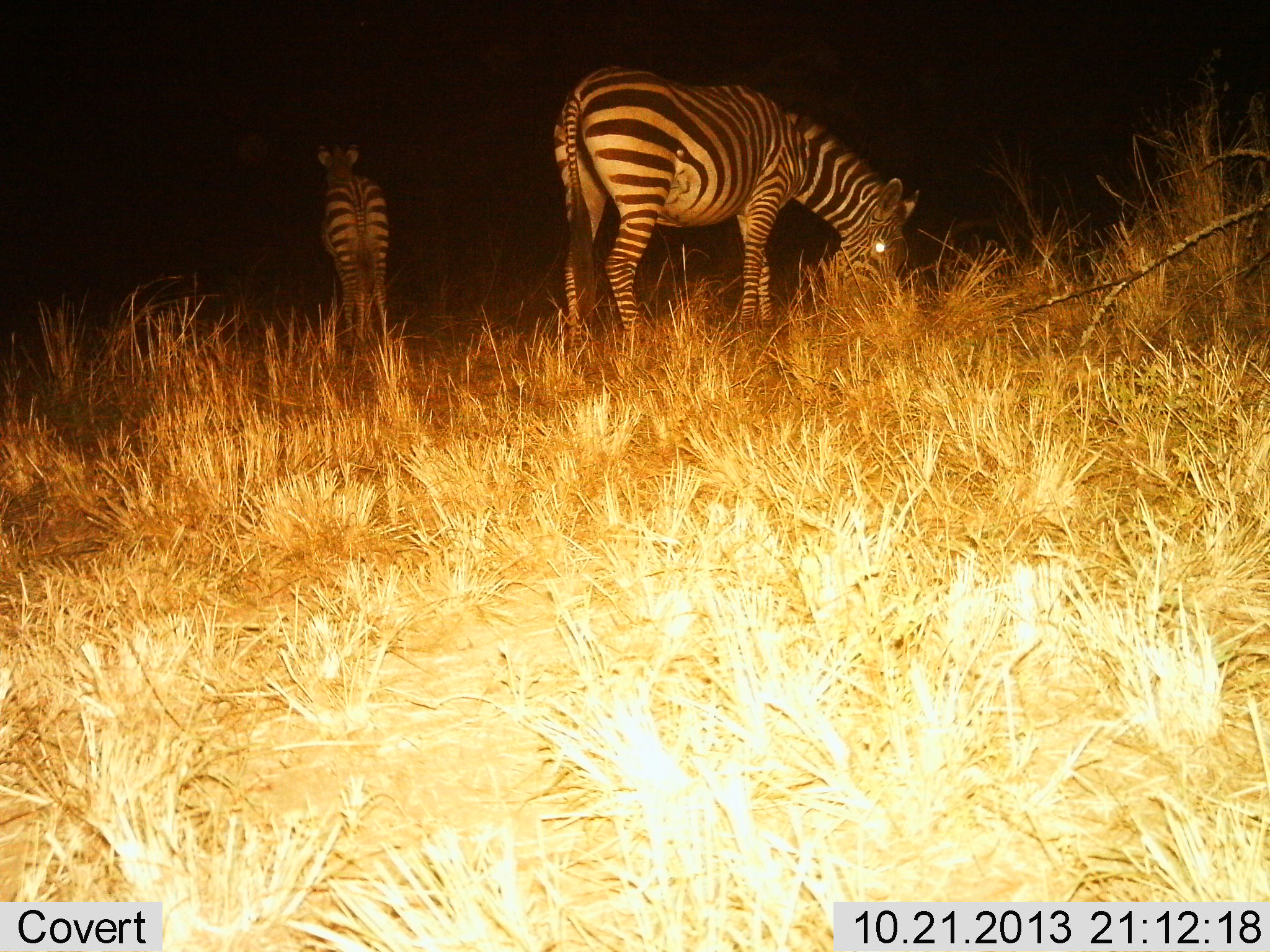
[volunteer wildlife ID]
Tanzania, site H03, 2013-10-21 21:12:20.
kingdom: Animalia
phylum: Chordata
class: Mammalia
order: Perissodactyla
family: Equidae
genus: Equus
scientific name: Equus quagga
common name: plains zebra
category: zebra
Zebra (plains zebra) (Equus quagga), count 2. Behavior (volunteer vote fractions): standing 100%, resting 0%, moving 0%, interacting 0%. Young present (vote fraction): 20%. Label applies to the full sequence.